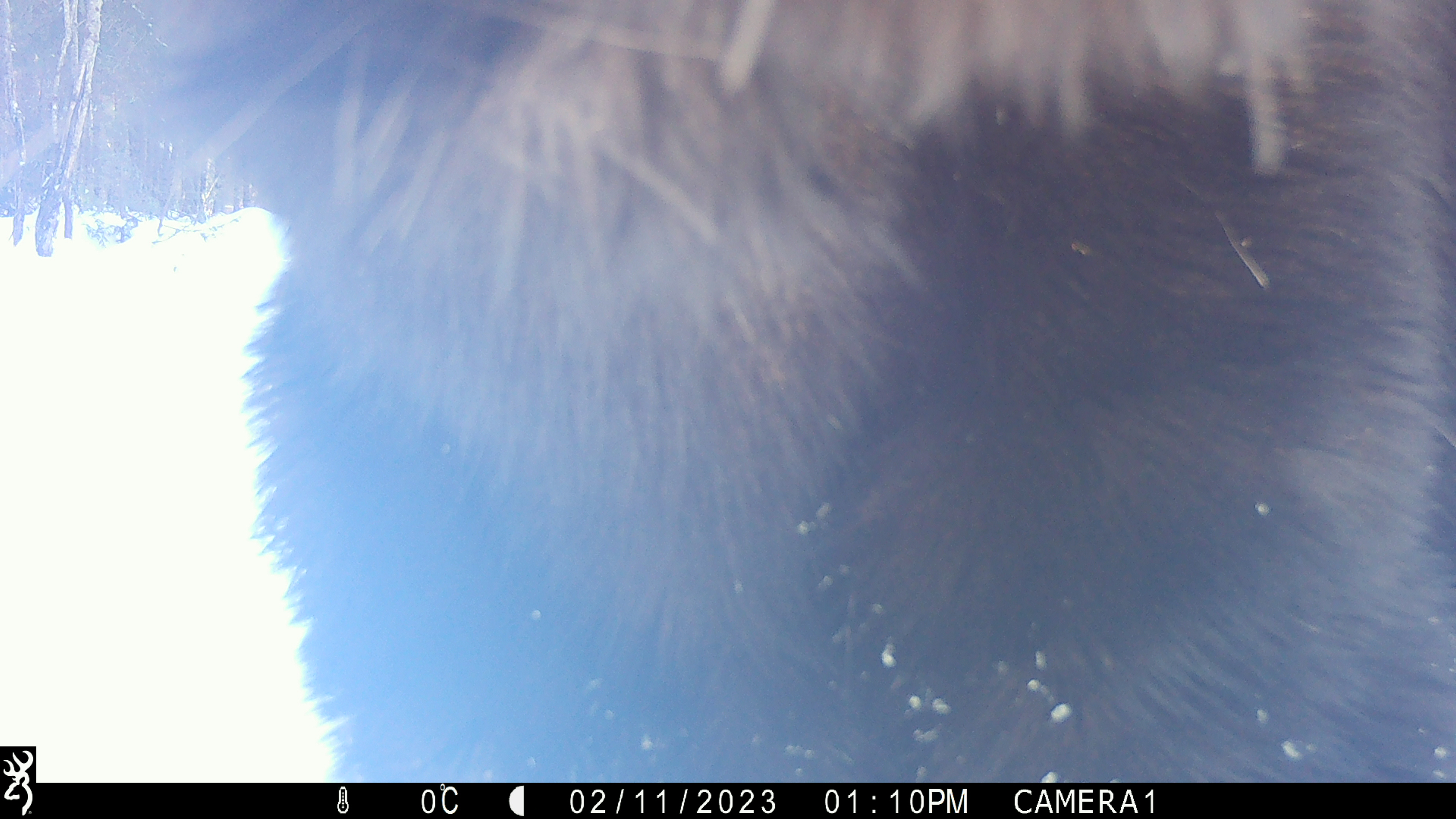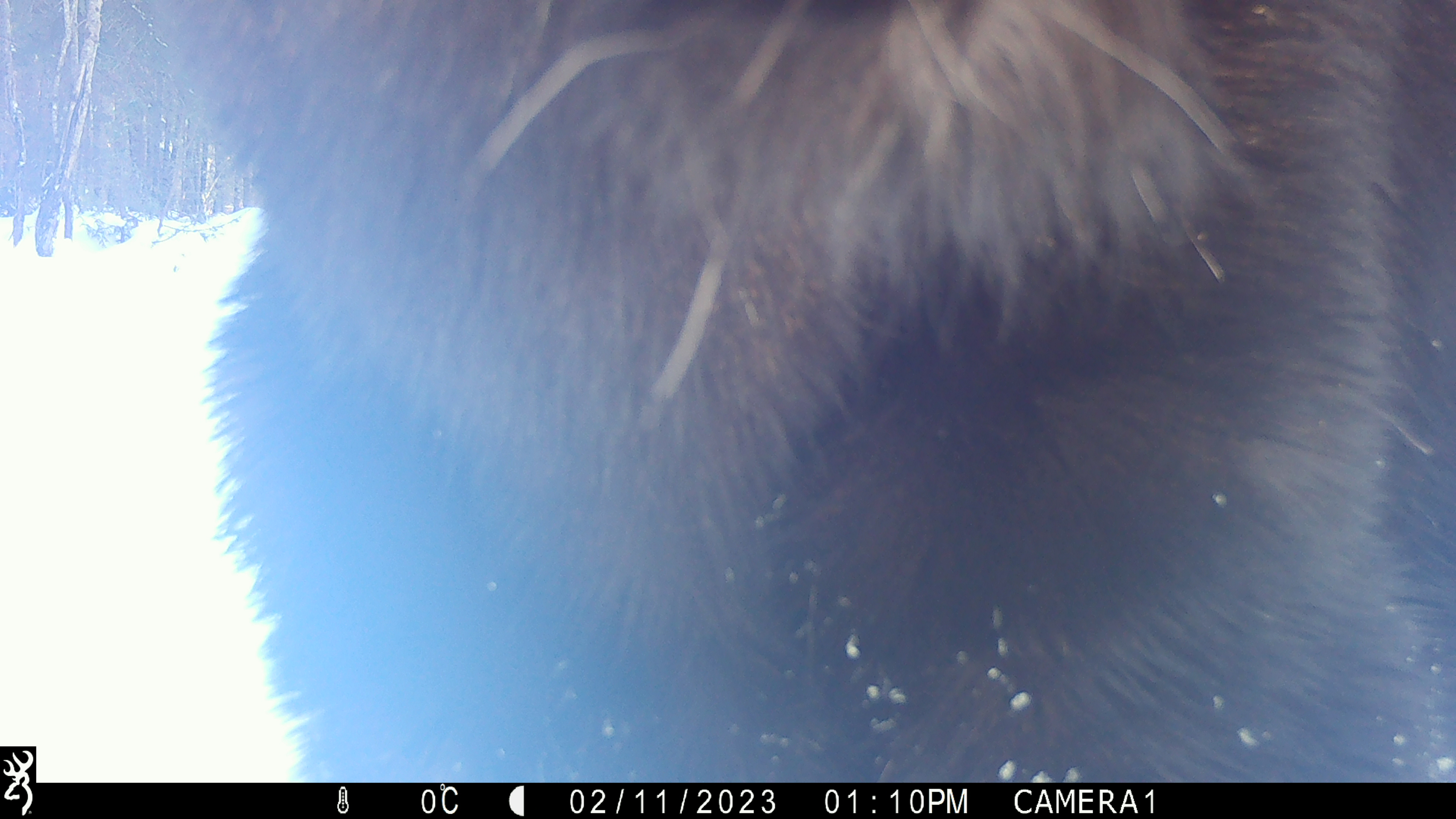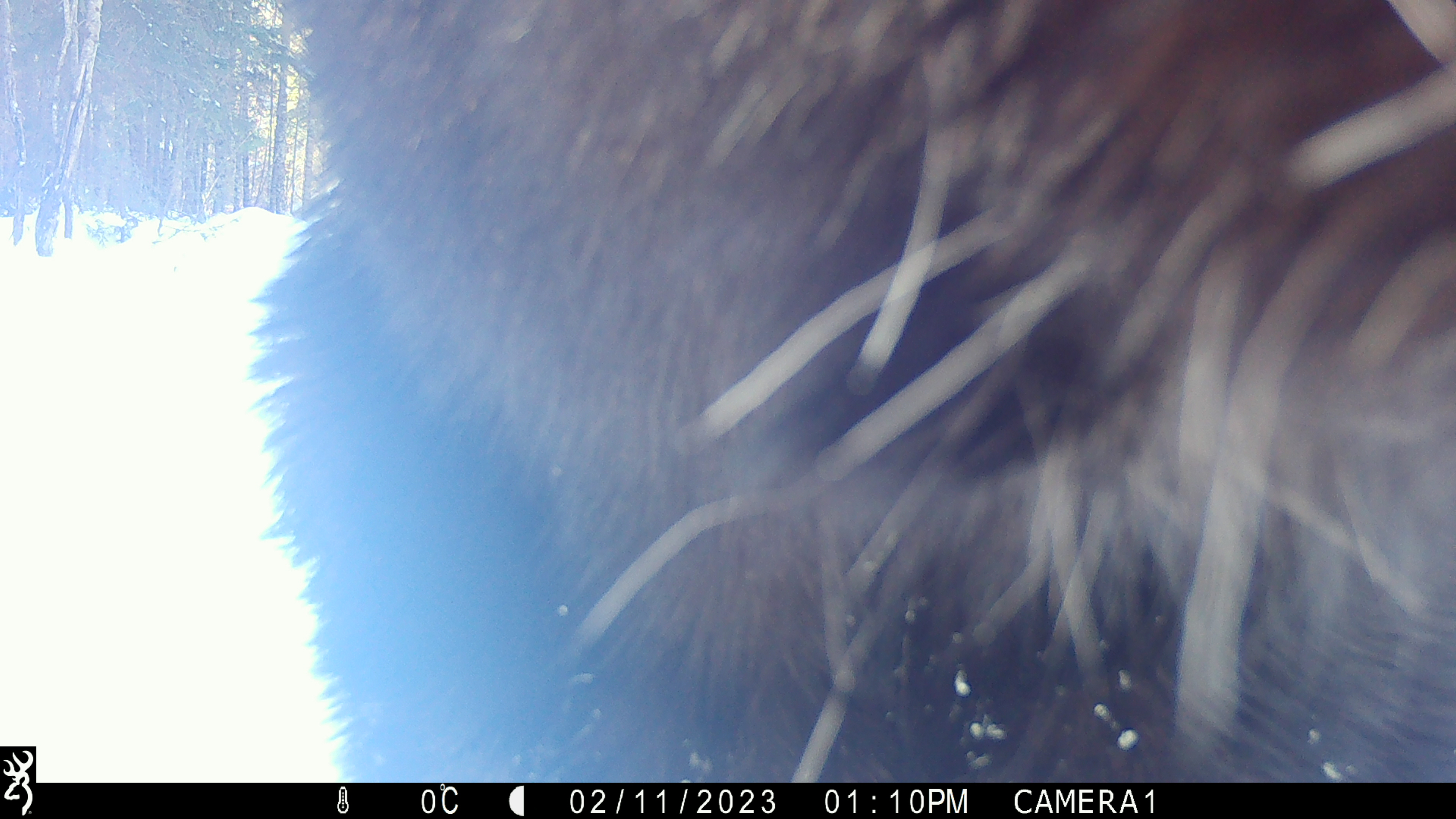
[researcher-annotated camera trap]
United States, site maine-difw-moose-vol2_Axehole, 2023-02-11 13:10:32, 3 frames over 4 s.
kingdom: Animalia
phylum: Chordata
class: Mammalia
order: Artiodactyla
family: Cervidae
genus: Alces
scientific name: Alces alces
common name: moose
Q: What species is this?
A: Moose (Alces alces).